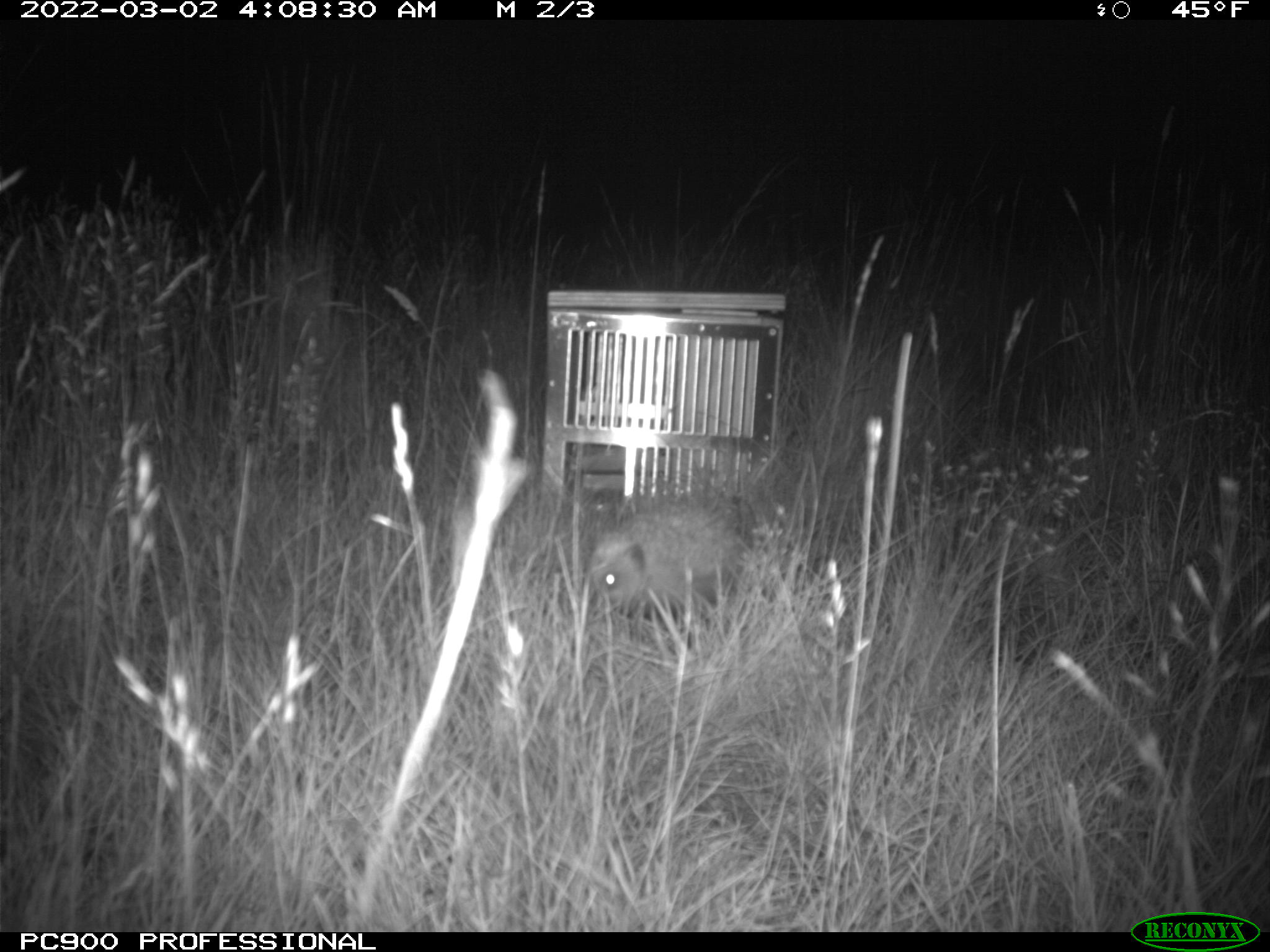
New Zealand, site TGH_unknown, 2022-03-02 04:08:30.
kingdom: Animalia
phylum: Chordata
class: Mammalia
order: Eulipotyphla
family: Erinaceidae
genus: Erinaceus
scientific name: Erinaceus europaeus europaeus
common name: european hedgehog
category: hedgehog